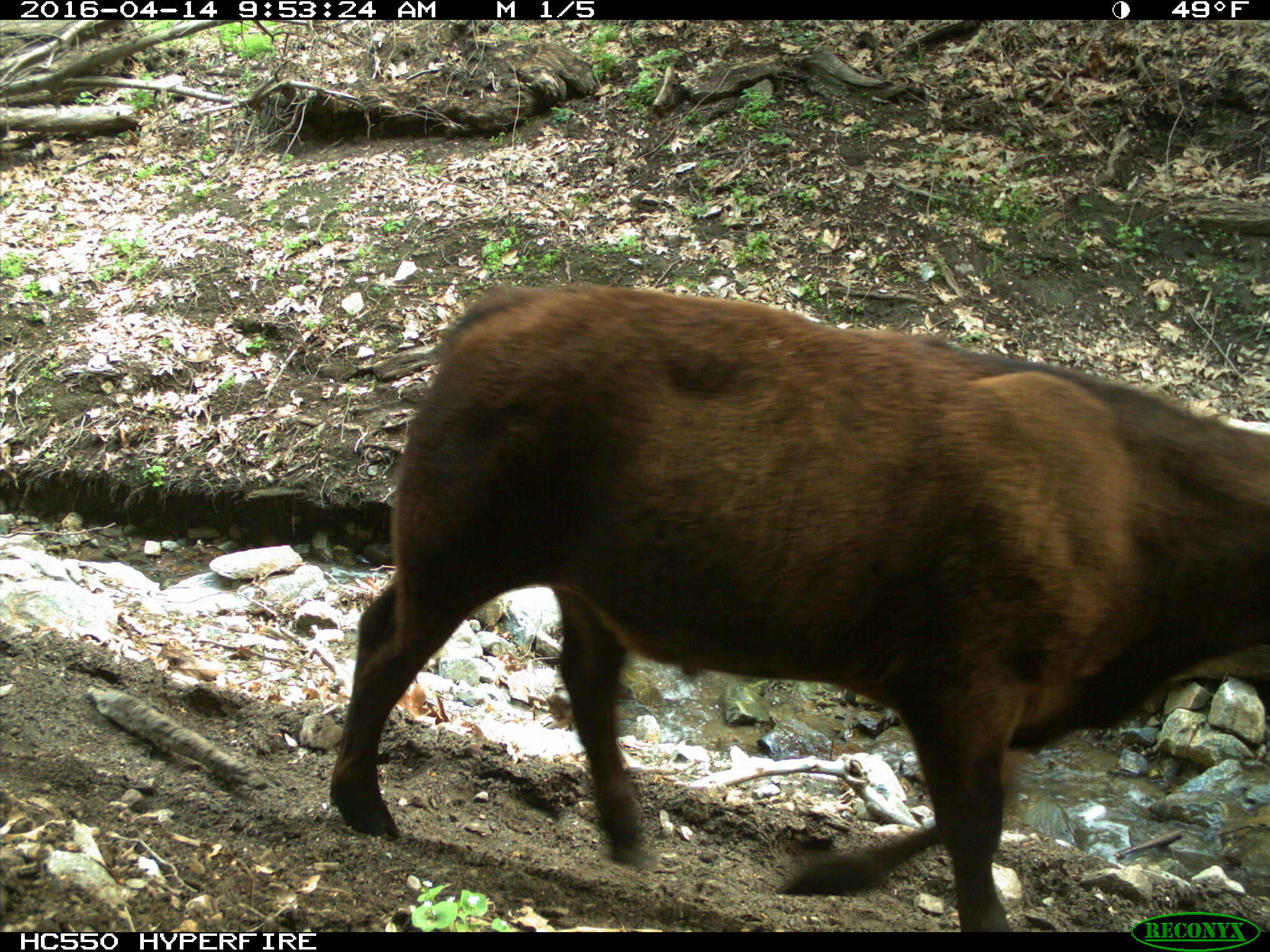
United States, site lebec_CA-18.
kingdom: Animalia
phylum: Chordata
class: Mammalia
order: Artiodactyla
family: Bovidae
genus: Bos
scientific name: Bos taurus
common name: domestic cow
Bos taurus (domestic cow).